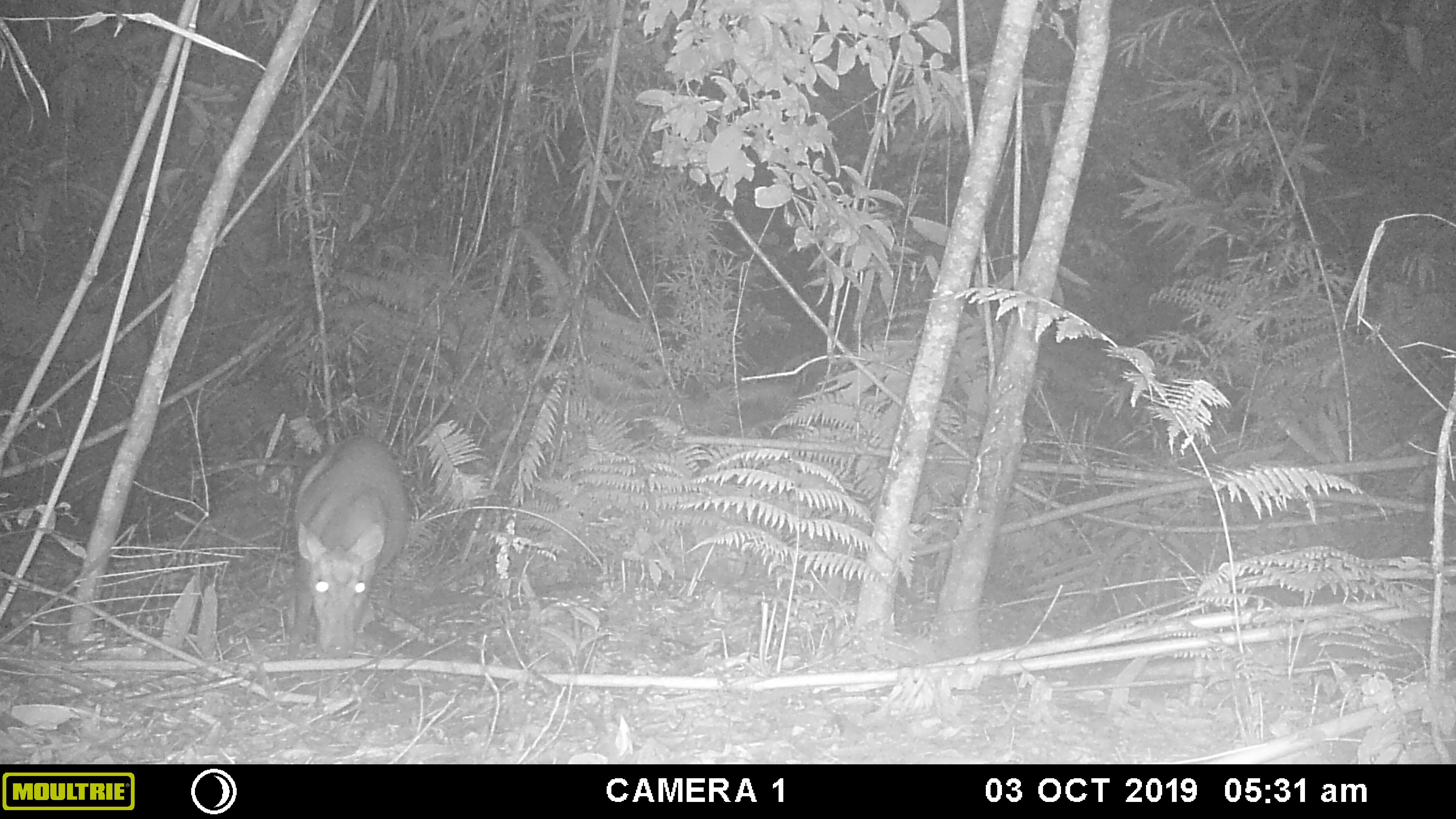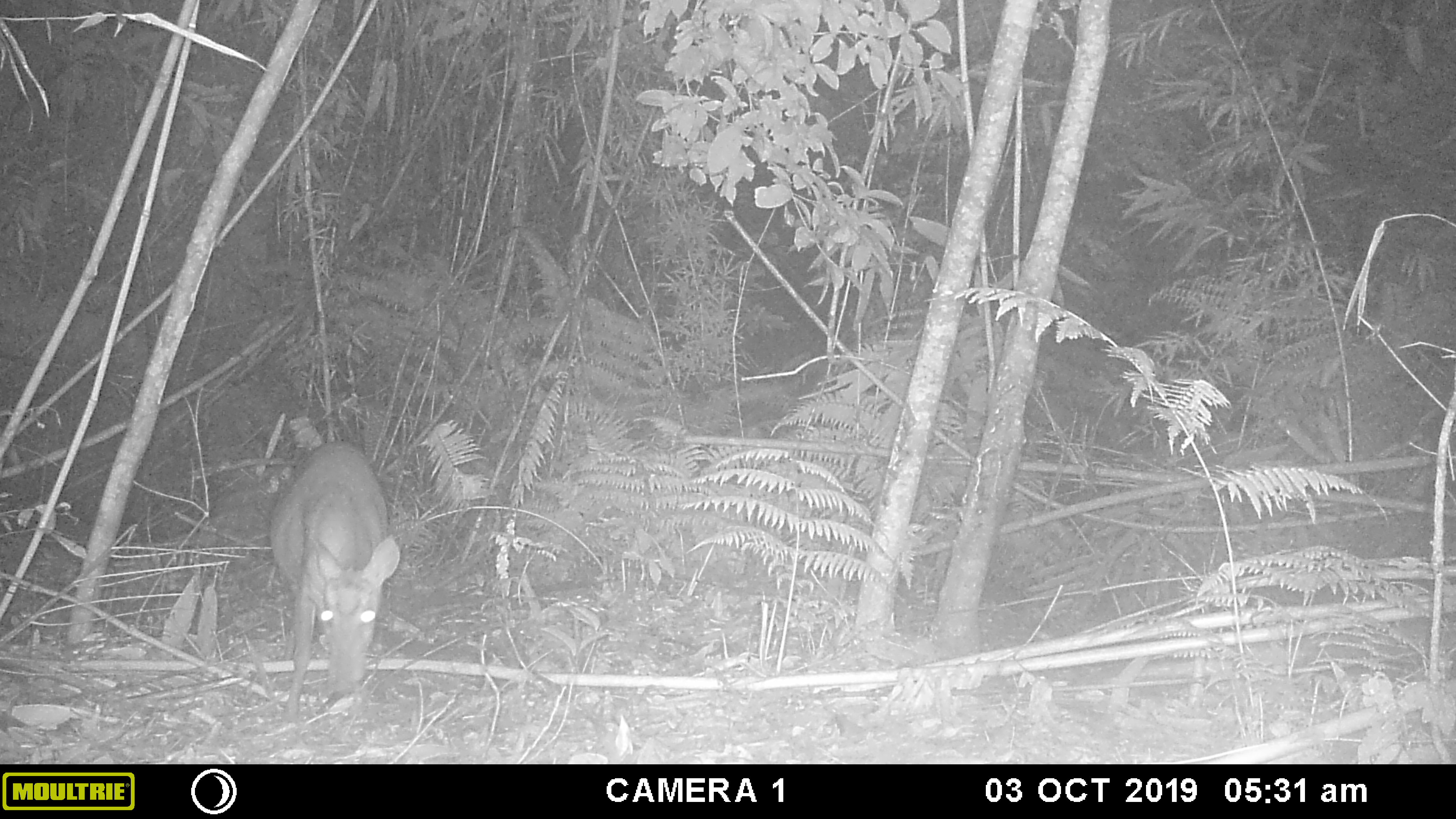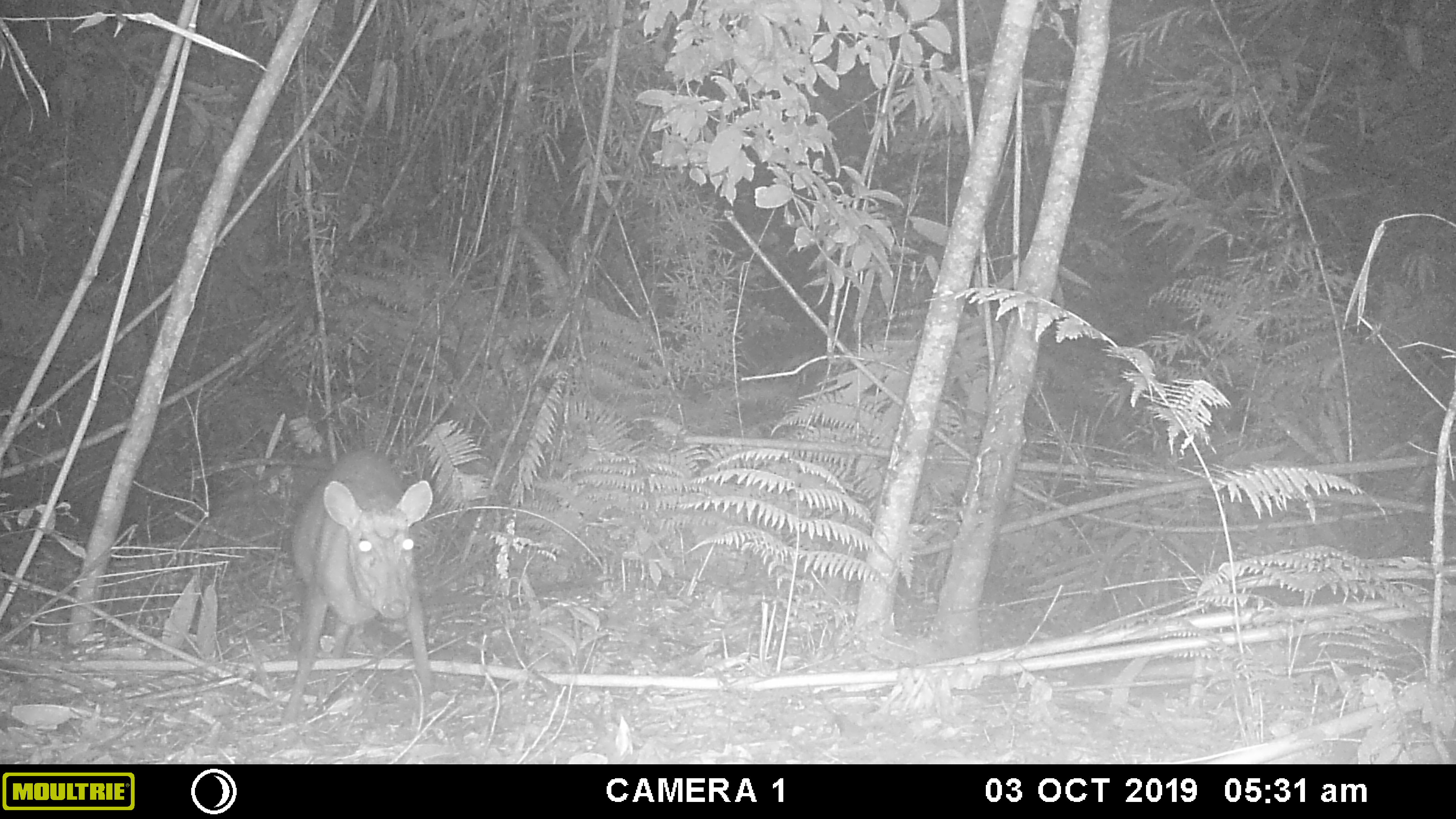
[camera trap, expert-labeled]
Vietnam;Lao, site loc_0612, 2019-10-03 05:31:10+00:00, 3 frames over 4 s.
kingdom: Animalia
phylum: Chordata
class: Mammalia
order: Artiodactyla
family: Cervidae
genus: Muntiacus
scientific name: Muntiacus rooseveltorum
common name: roosevelt's muntjac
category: roosevelts muntjac group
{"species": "roosevelts muntjac group (roosevelt's muntjac) (Muntiacus rooseveltorum)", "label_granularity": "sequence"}